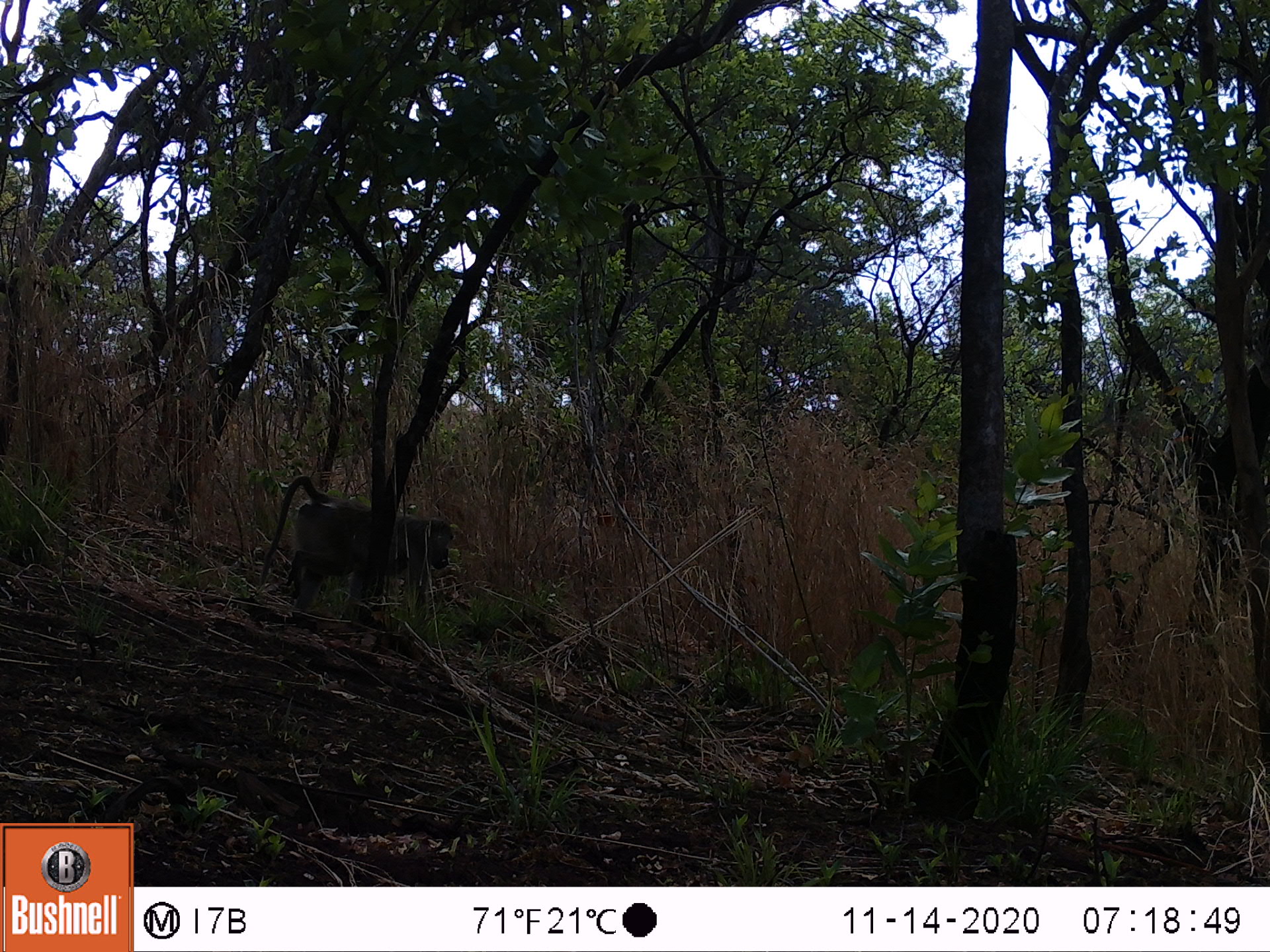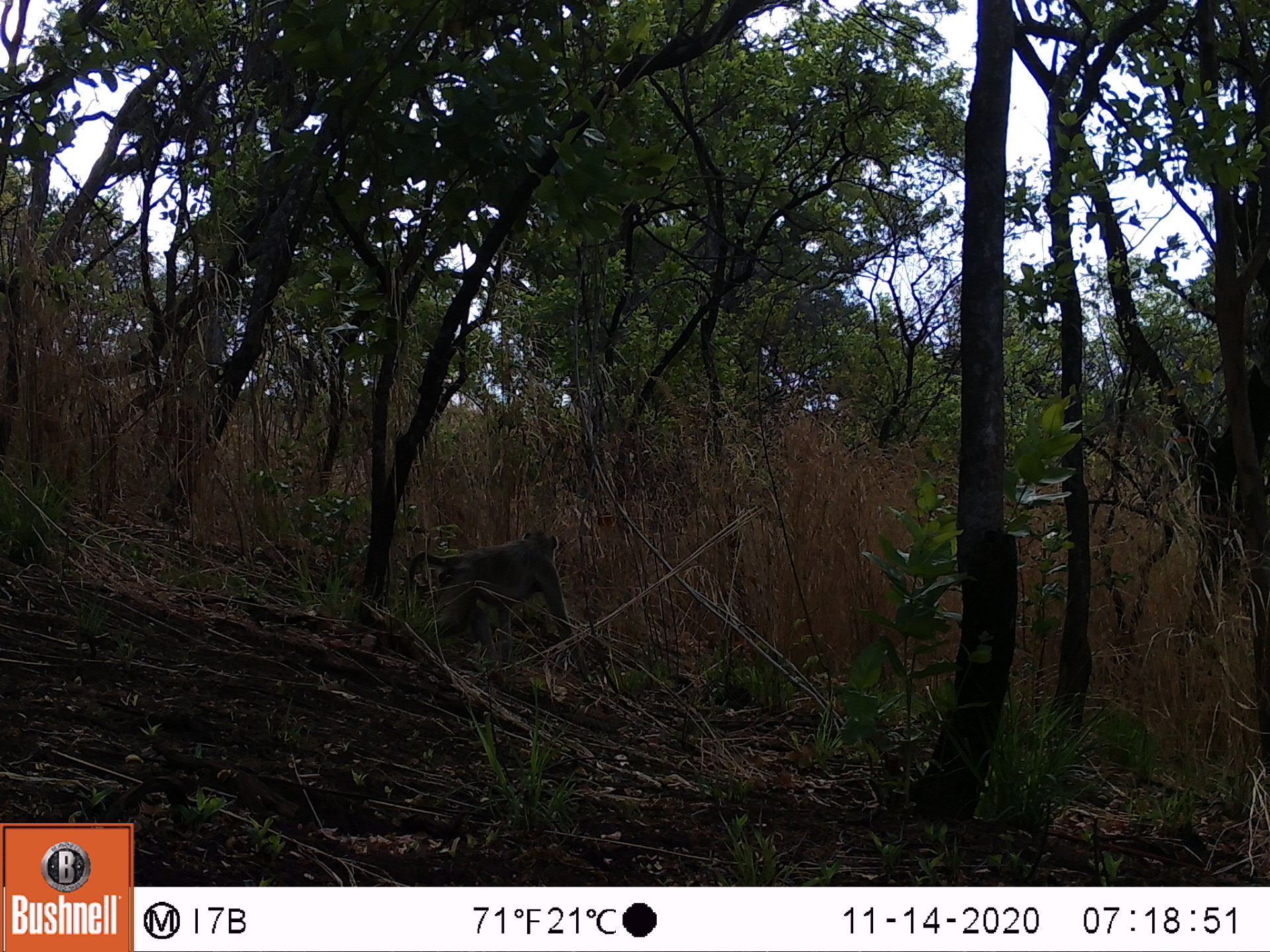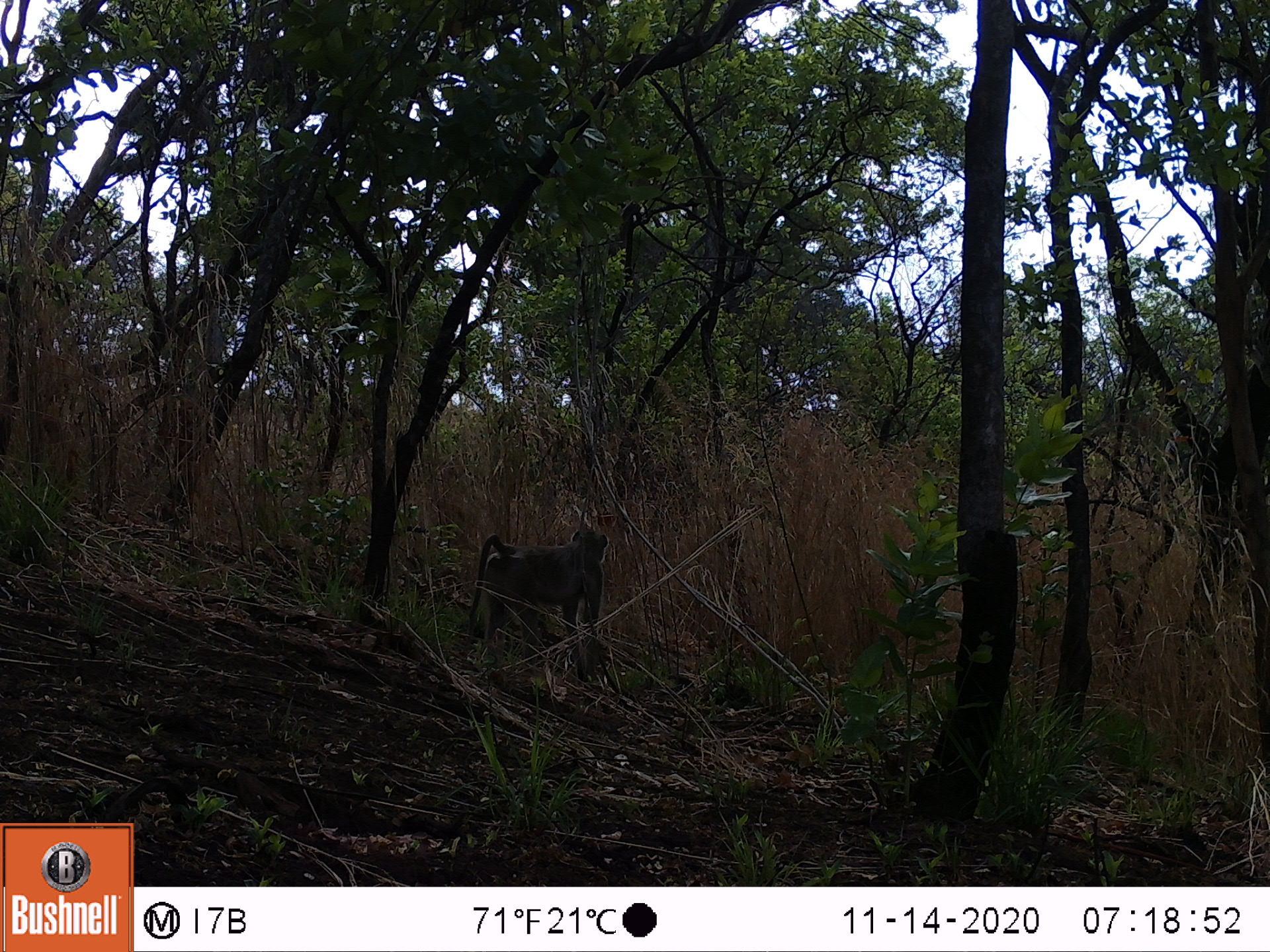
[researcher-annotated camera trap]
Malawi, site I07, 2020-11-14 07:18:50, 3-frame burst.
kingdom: Animalia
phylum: Chordata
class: Mammalia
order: Primates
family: Cercopithecidae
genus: Papio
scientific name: Papio cynocephalus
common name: yellow baboon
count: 1